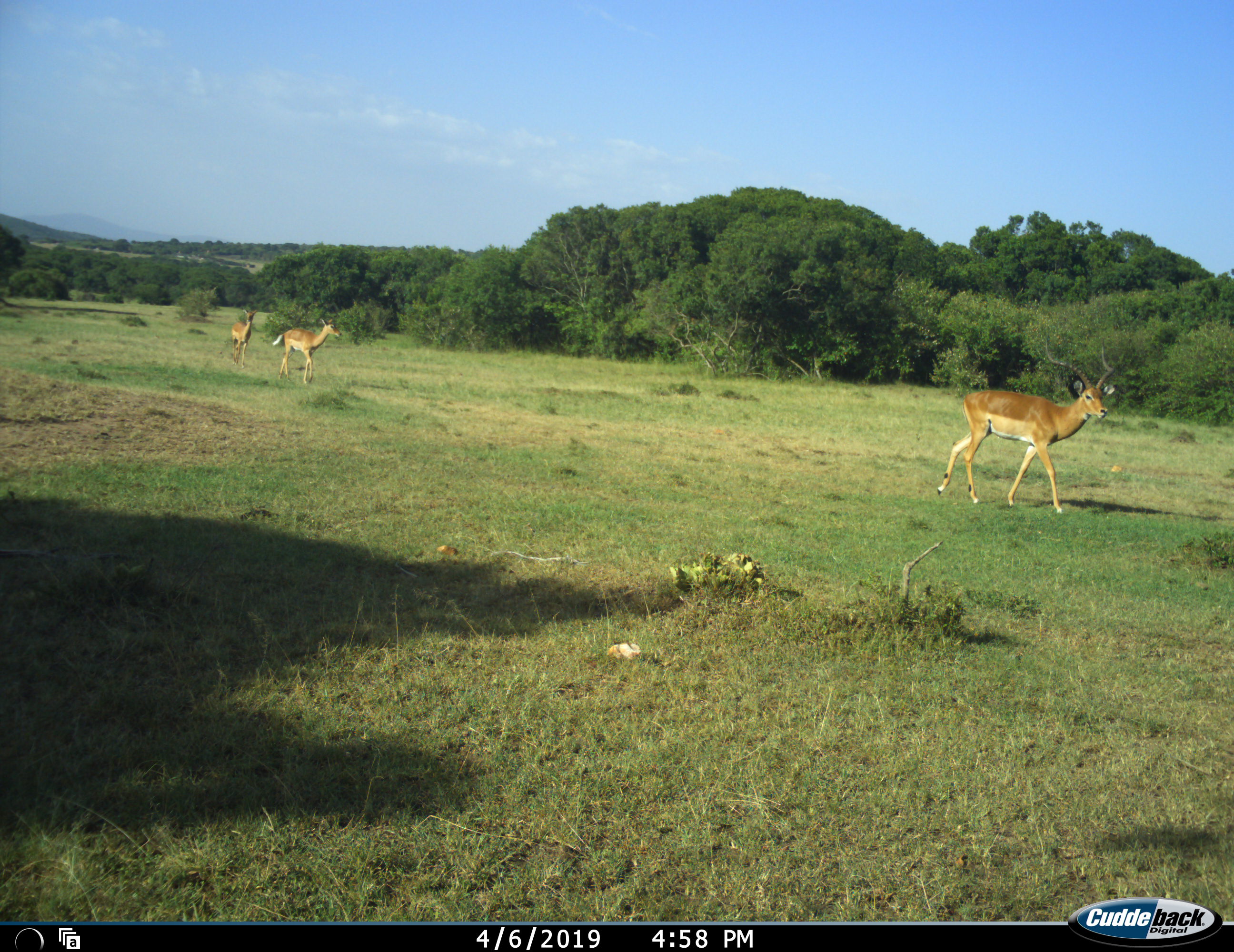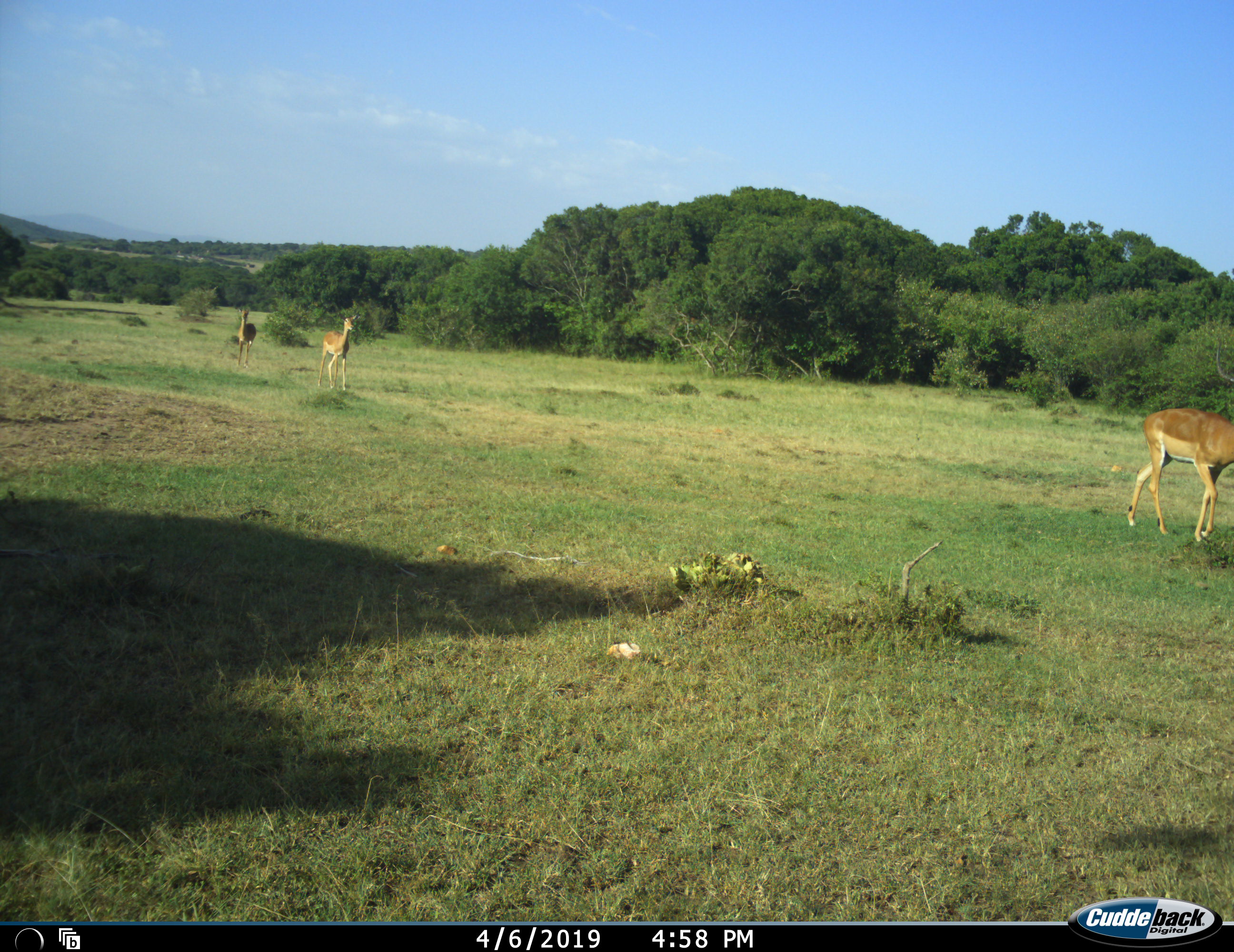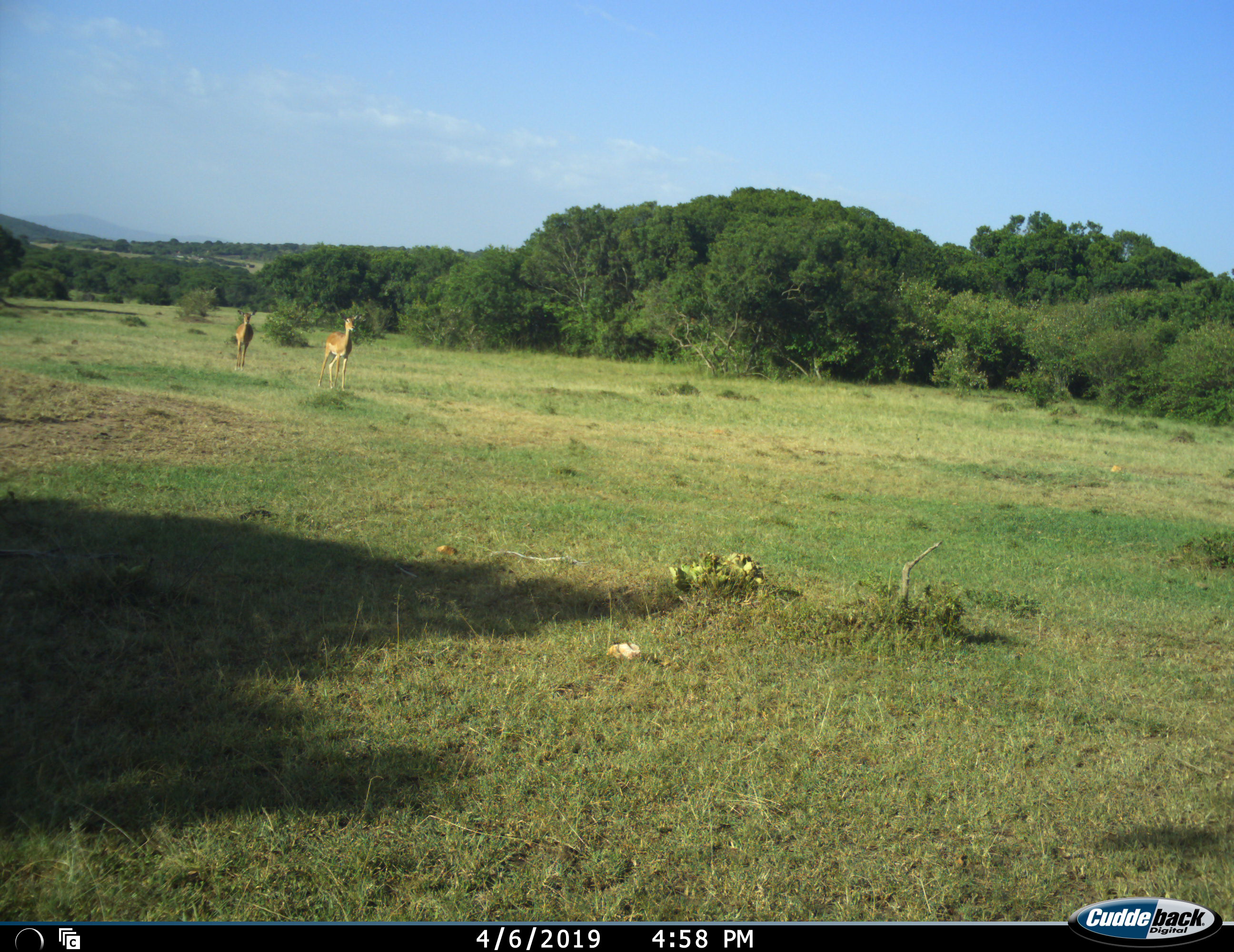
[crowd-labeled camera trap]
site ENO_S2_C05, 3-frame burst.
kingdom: Animalia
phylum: Chordata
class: Mammalia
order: Artiodactyla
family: Bovidae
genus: Aepyceros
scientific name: Aepyceros melampus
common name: impala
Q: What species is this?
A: Impala (Aepyceros melampus).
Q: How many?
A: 3.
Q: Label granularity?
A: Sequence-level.